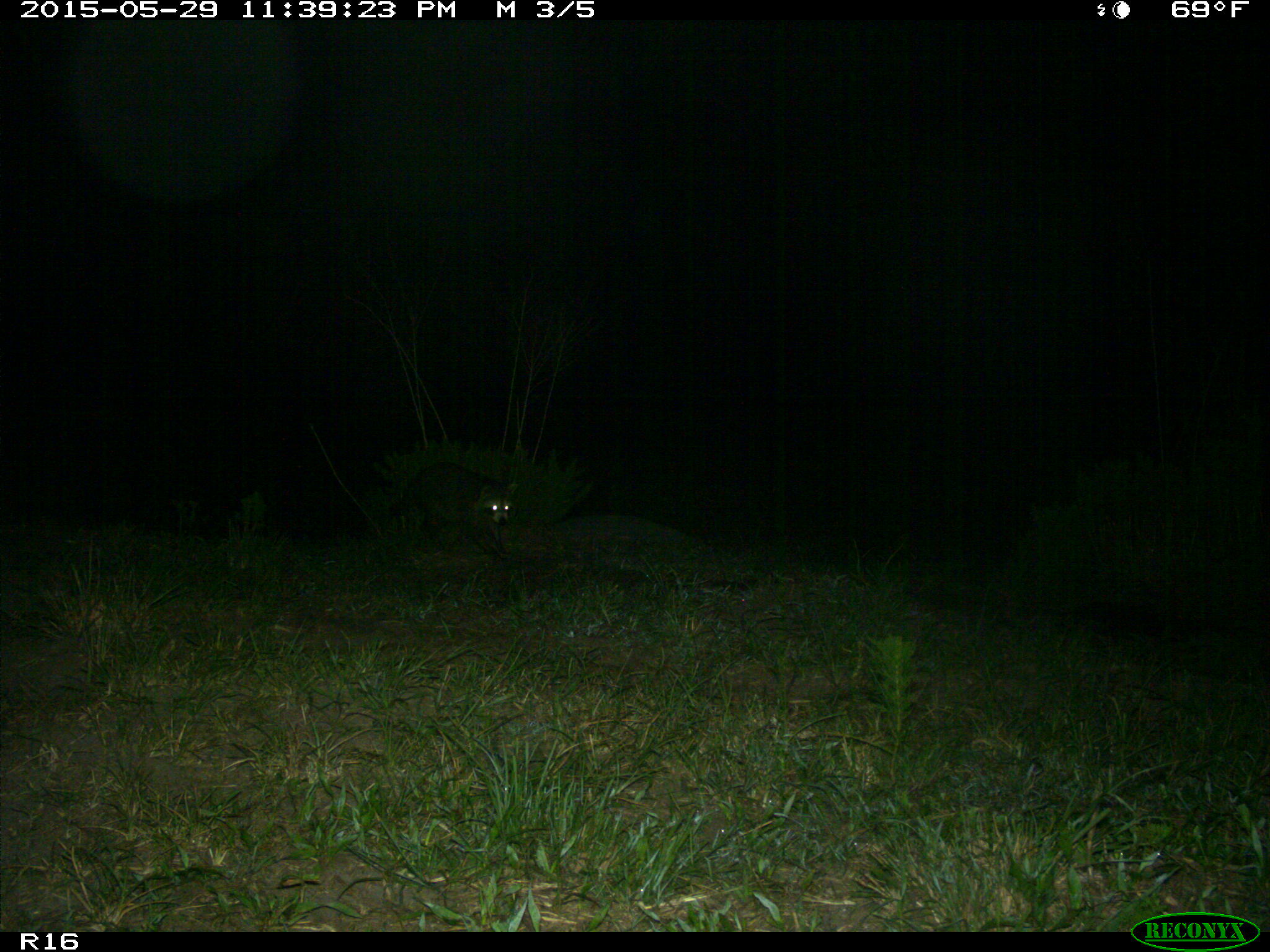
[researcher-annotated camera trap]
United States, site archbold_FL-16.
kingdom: Animalia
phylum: Chordata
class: Mammalia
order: Carnivora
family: Procyonidae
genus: Procyon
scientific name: Procyon lotor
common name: common raccoon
Procyon lotor (common raccoon).